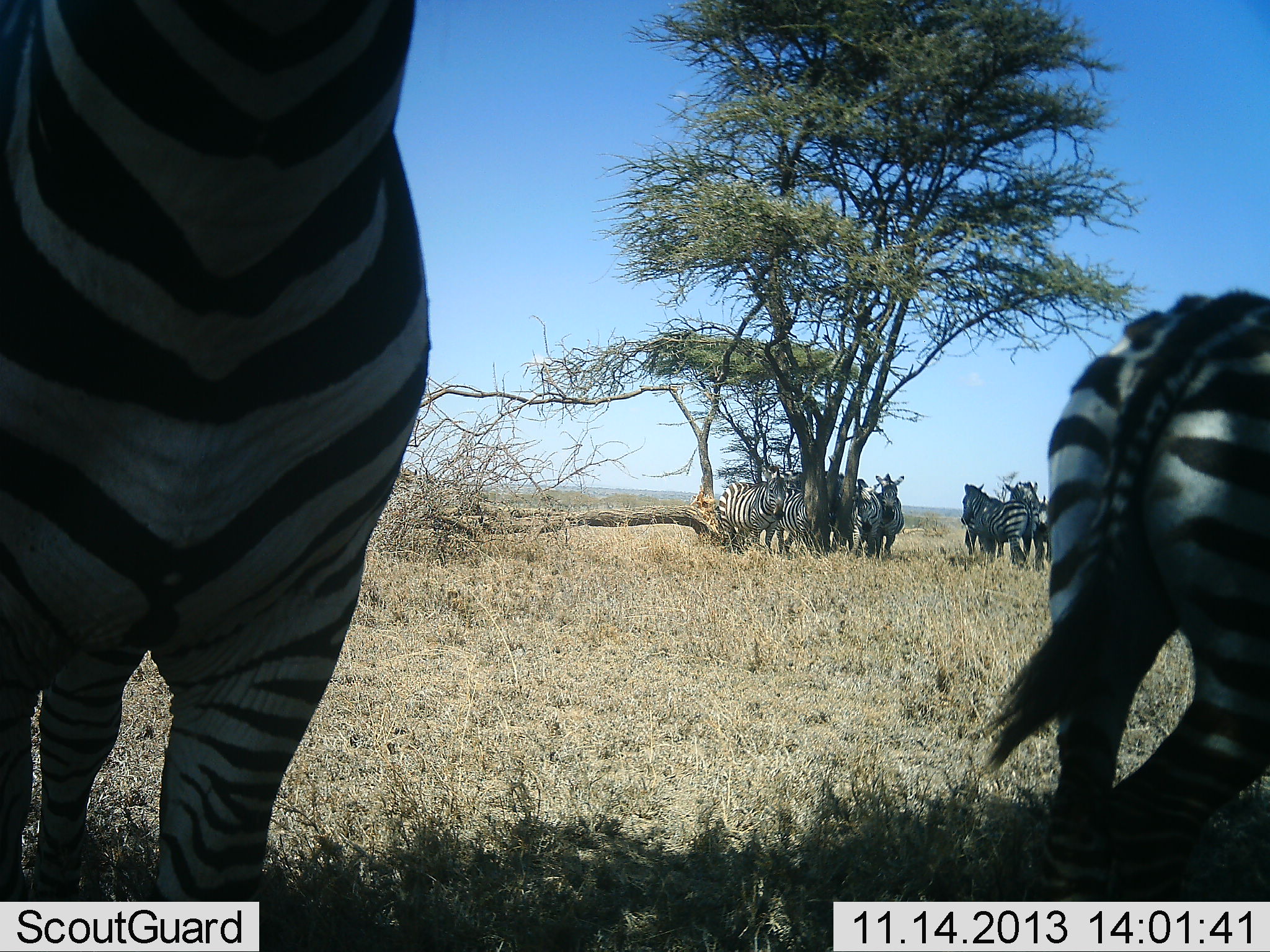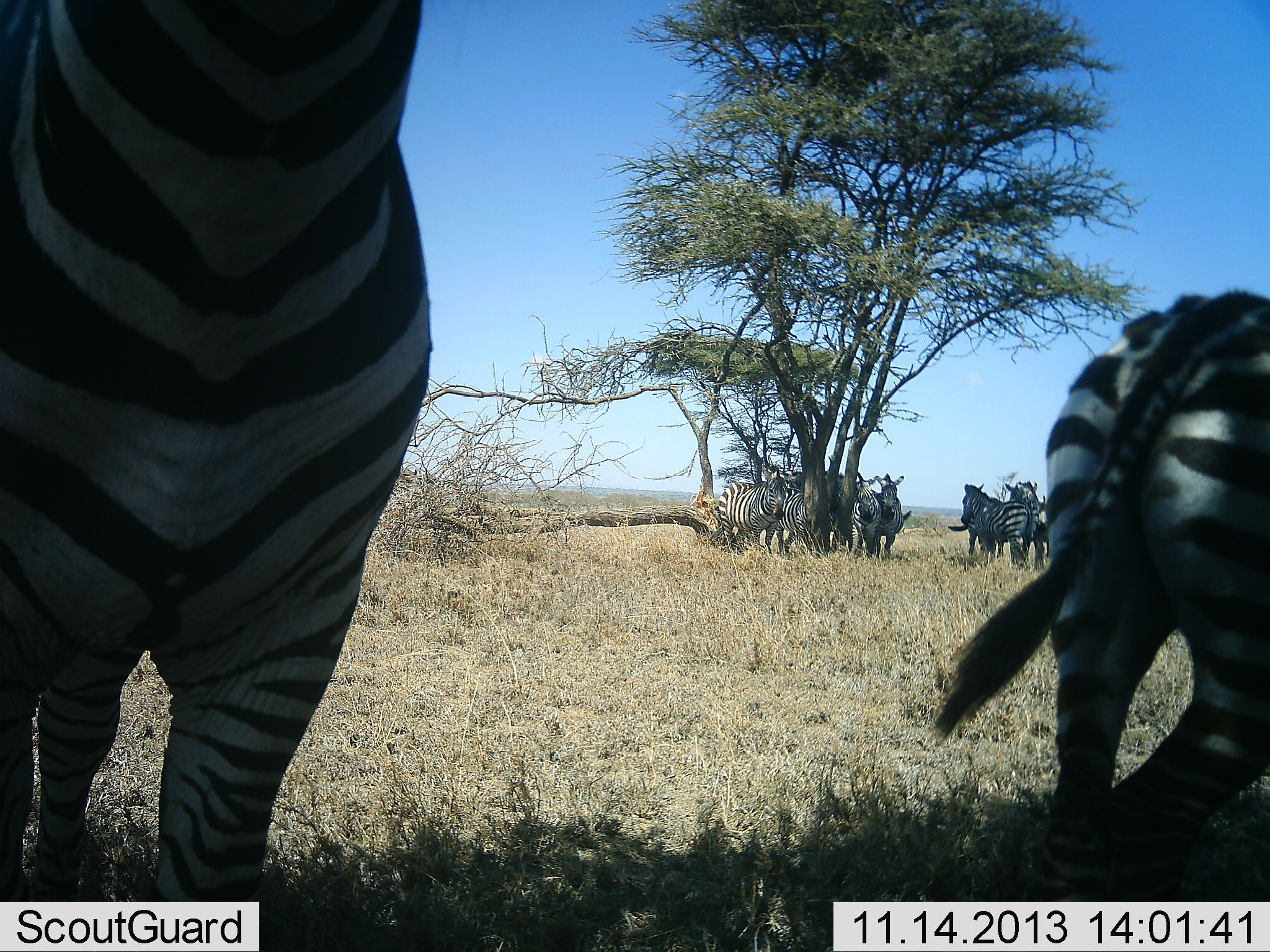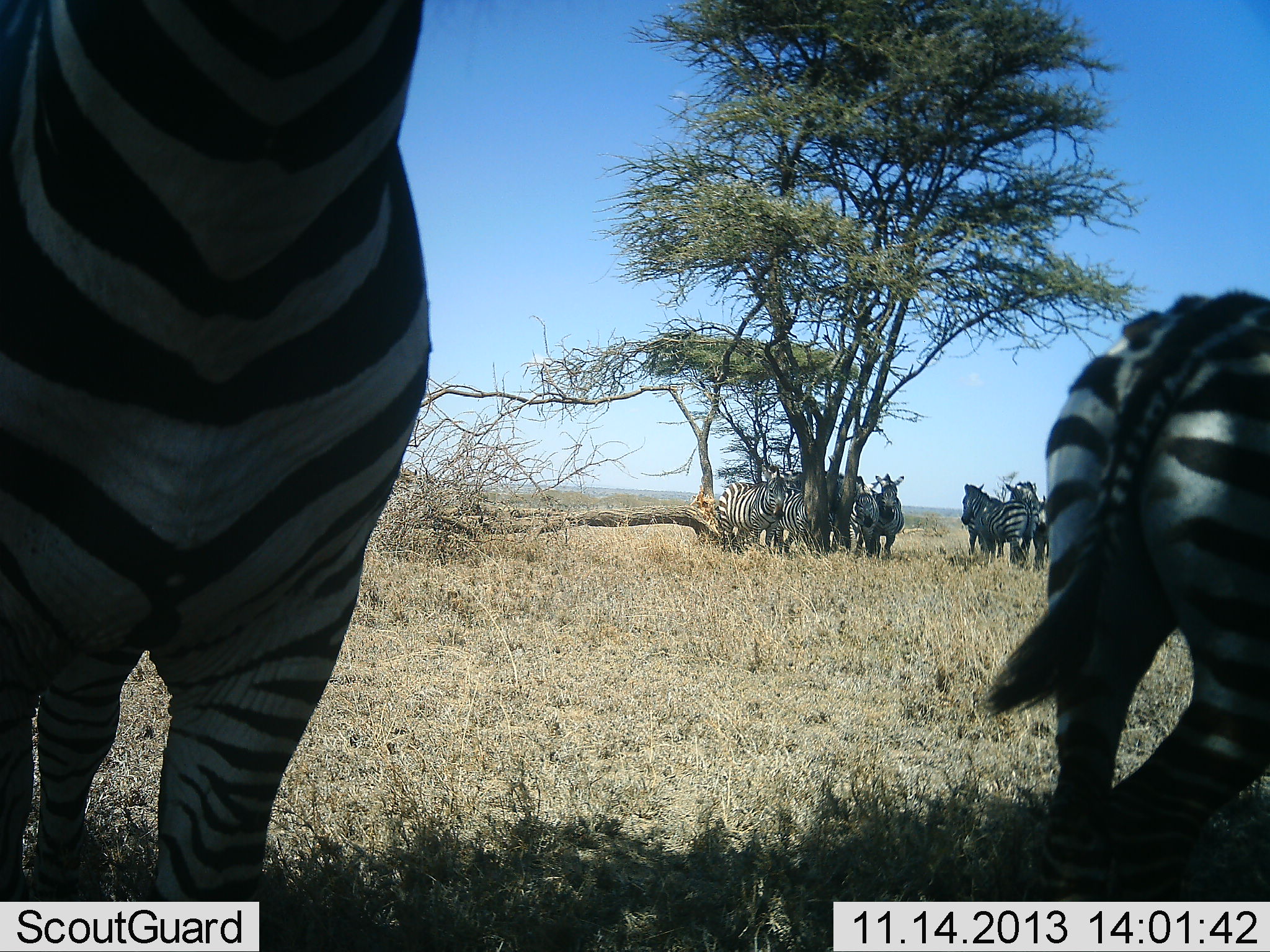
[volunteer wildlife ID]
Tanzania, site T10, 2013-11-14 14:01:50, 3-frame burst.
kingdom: Animalia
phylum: Chordata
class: Mammalia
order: Perissodactyla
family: Equidae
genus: Equus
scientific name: Equus quagga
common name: plains zebra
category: zebra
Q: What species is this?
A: Zebra (plains zebra) (Equus quagga).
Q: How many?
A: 9.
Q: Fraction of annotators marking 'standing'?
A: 87%.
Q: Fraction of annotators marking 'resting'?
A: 26%.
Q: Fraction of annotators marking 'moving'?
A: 17%.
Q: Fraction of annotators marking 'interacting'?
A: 17%.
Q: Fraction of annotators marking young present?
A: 4%.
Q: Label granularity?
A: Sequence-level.